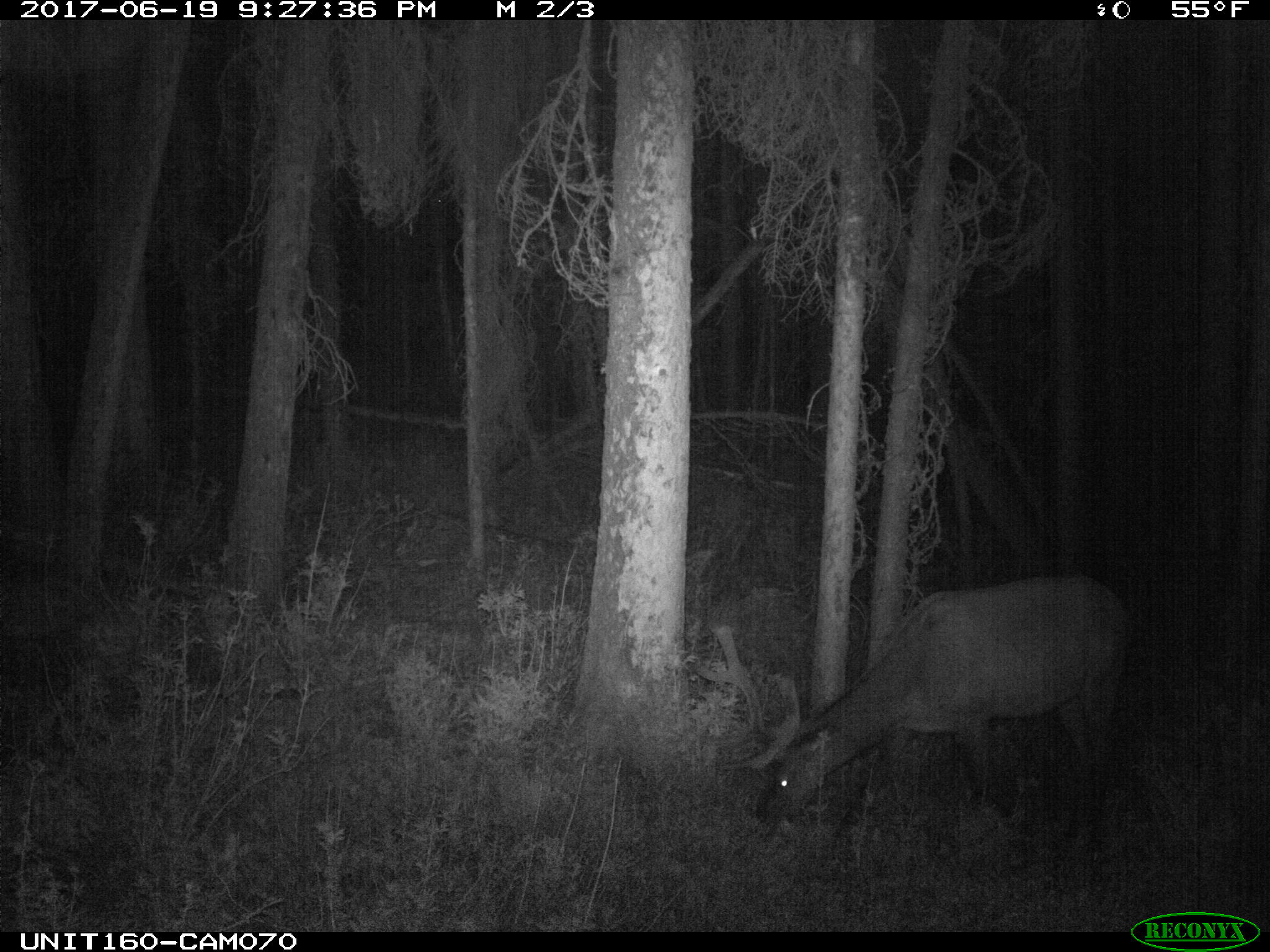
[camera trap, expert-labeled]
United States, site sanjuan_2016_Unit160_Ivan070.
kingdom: Animalia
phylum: Chordata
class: Mammalia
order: Artiodactyla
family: Cervidae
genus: Cervus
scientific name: Cervus elaphus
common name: red deer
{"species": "Cervus elaphus (red deer)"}